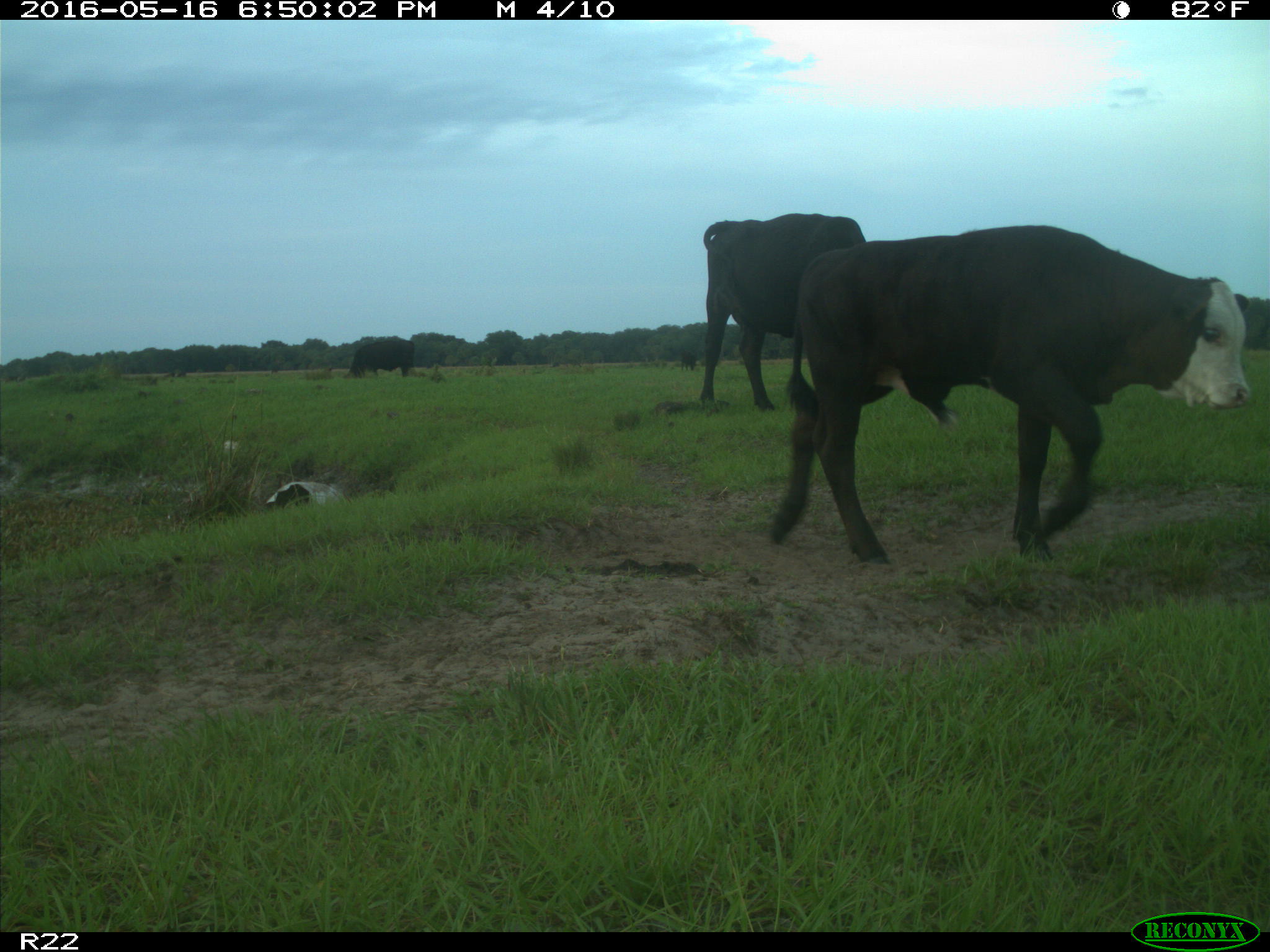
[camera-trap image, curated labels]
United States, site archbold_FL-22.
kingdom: Animalia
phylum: Chordata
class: Mammalia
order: Artiodactyla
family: Bovidae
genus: Bos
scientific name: Bos taurus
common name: domestic cow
Bos taurus (domestic cow).